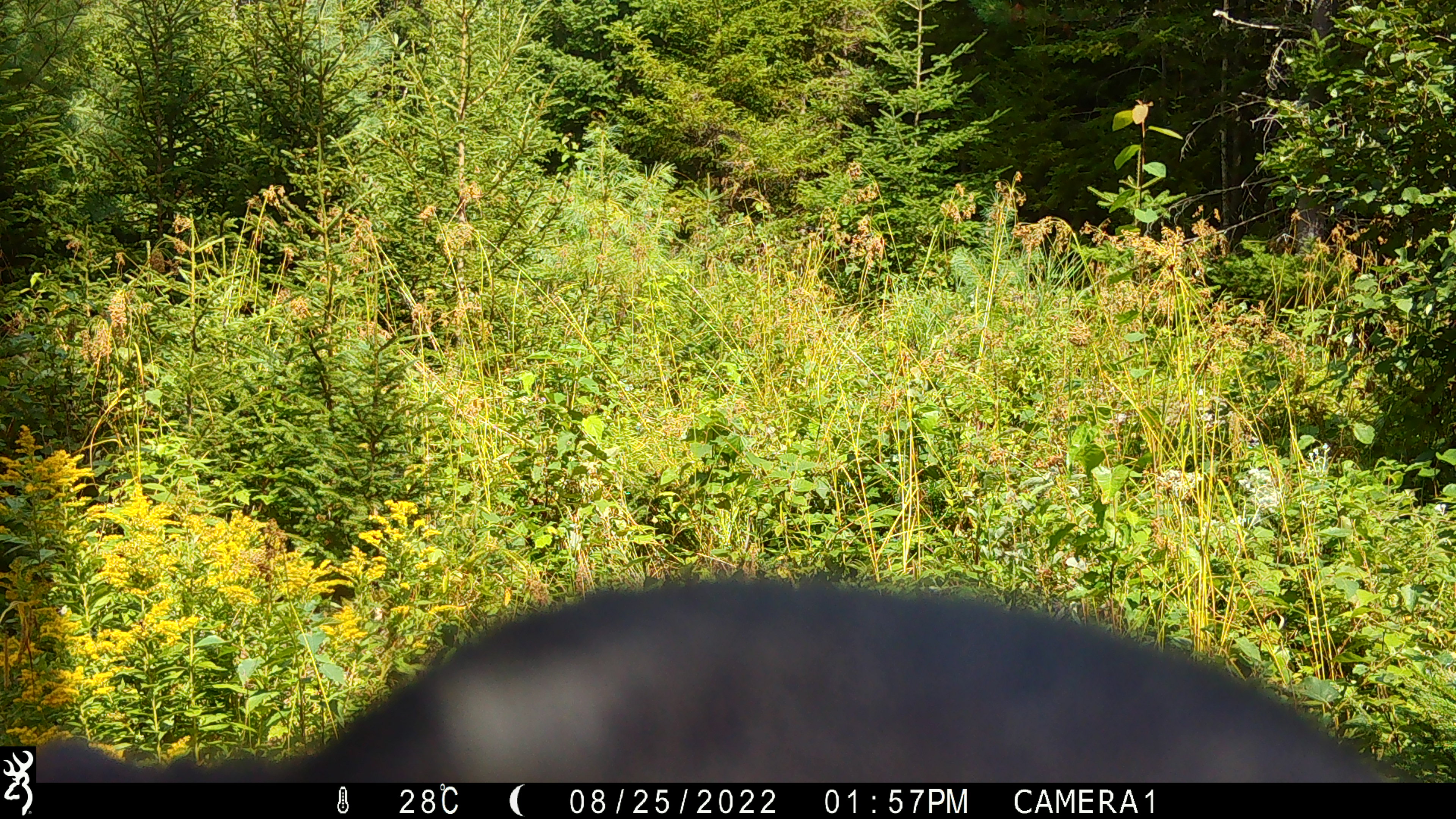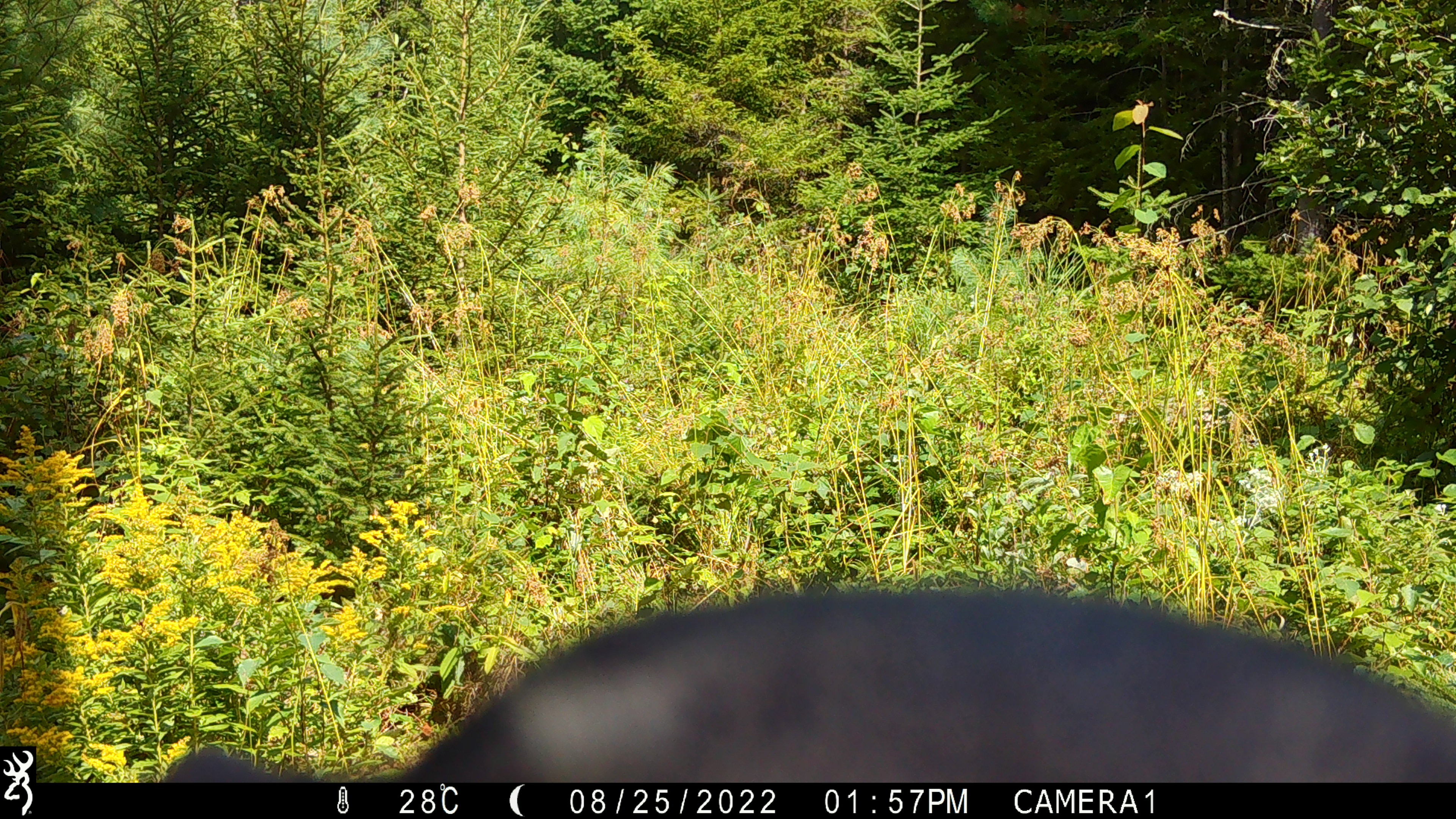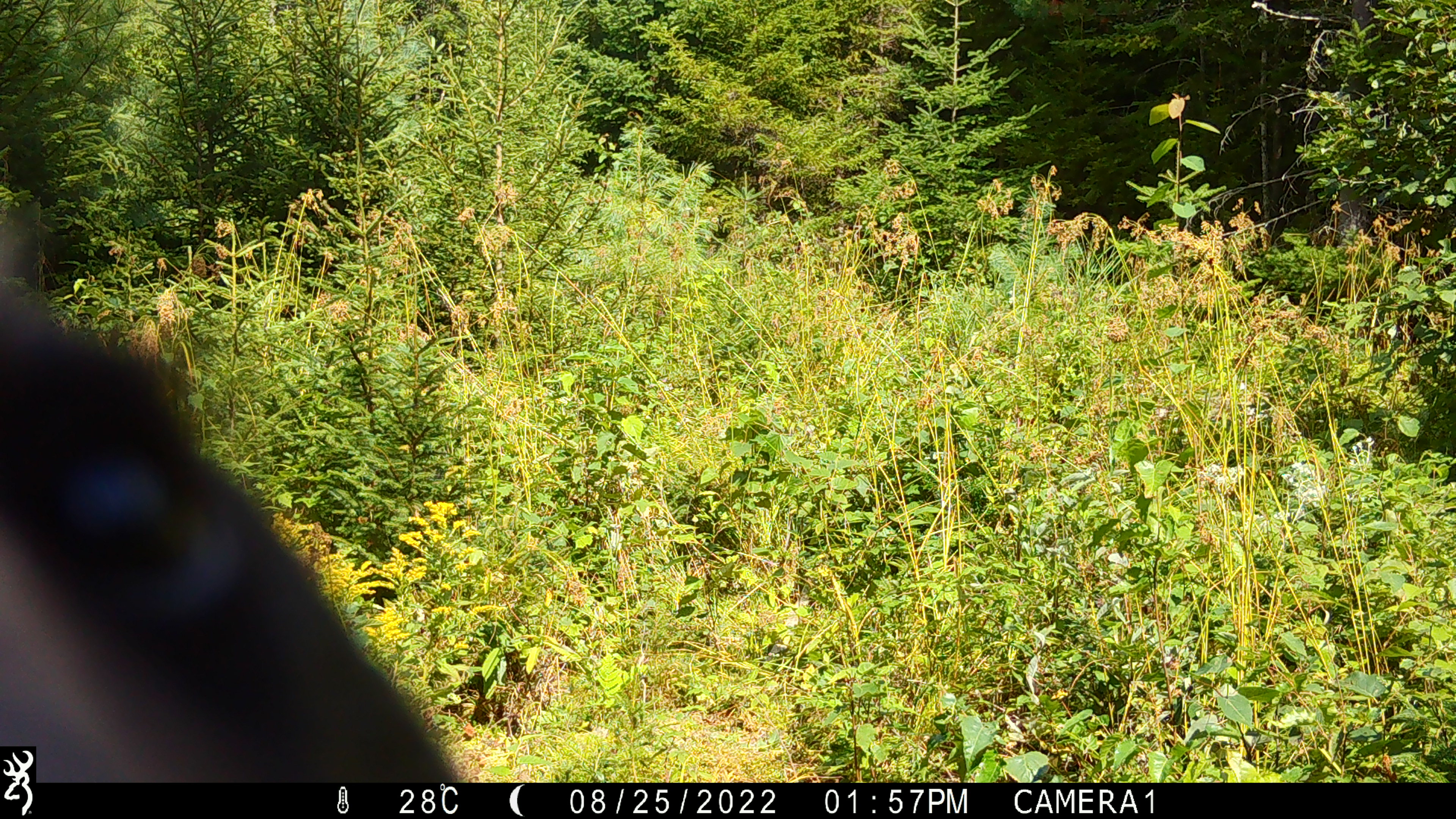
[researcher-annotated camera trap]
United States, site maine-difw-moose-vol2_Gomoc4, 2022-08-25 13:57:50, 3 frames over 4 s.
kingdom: Animalia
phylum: Chordata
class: Mammalia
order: Carnivora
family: Ursidae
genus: Ursus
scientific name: Ursus americanus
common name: black bear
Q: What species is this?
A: Black bear (Ursus americanus).